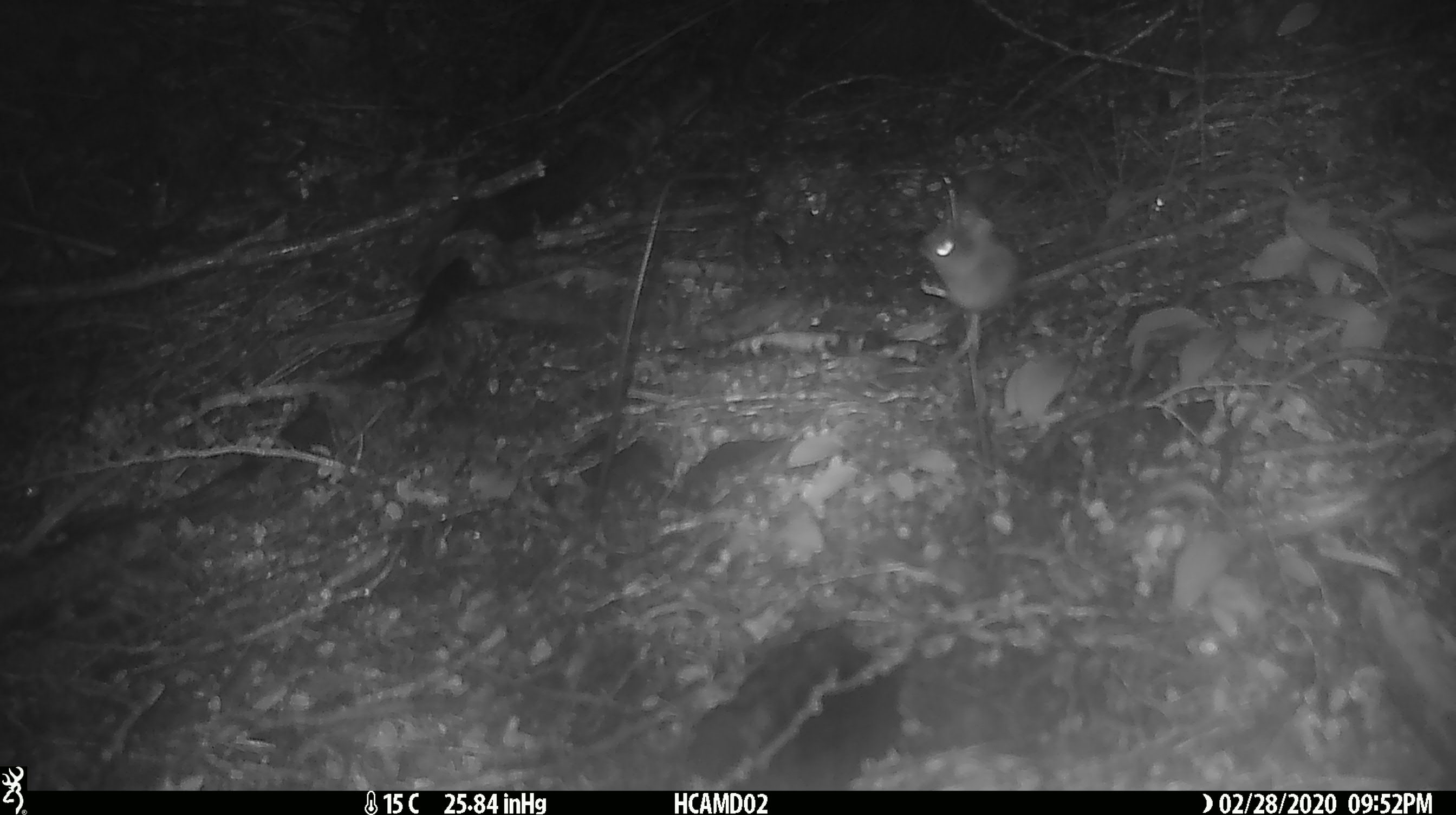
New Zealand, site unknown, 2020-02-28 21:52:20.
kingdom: Animalia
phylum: Chordata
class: Mammalia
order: Rodentia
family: Muridae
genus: Mus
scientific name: Mus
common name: mouse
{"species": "mouse (Mus)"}